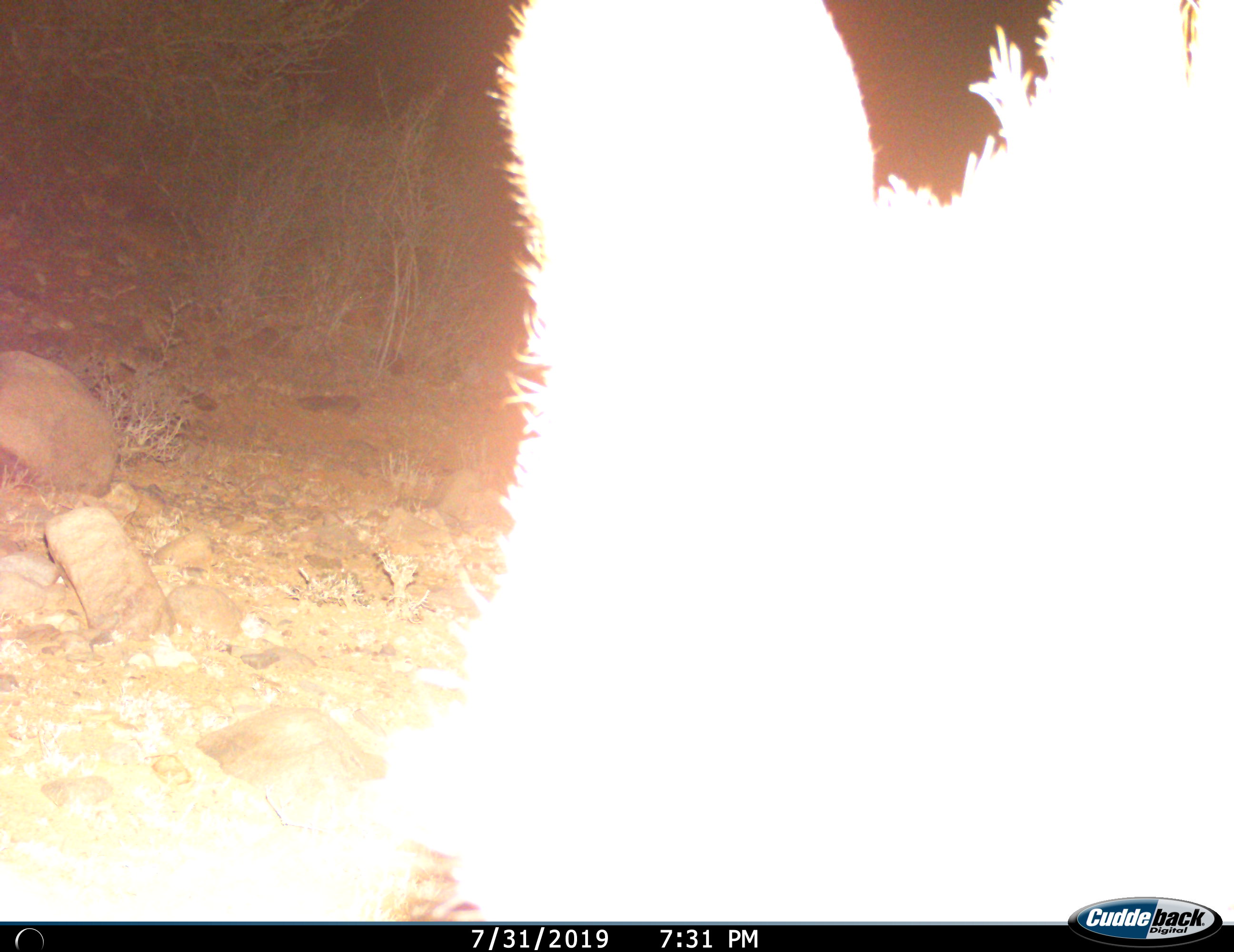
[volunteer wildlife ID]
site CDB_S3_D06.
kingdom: Animalia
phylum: Chordata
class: Mammalia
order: Artiodactyla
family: Bovidae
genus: Tragelaphus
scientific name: Tragelaphus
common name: kudu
Kudu (Tragelaphus), count 1. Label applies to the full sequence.